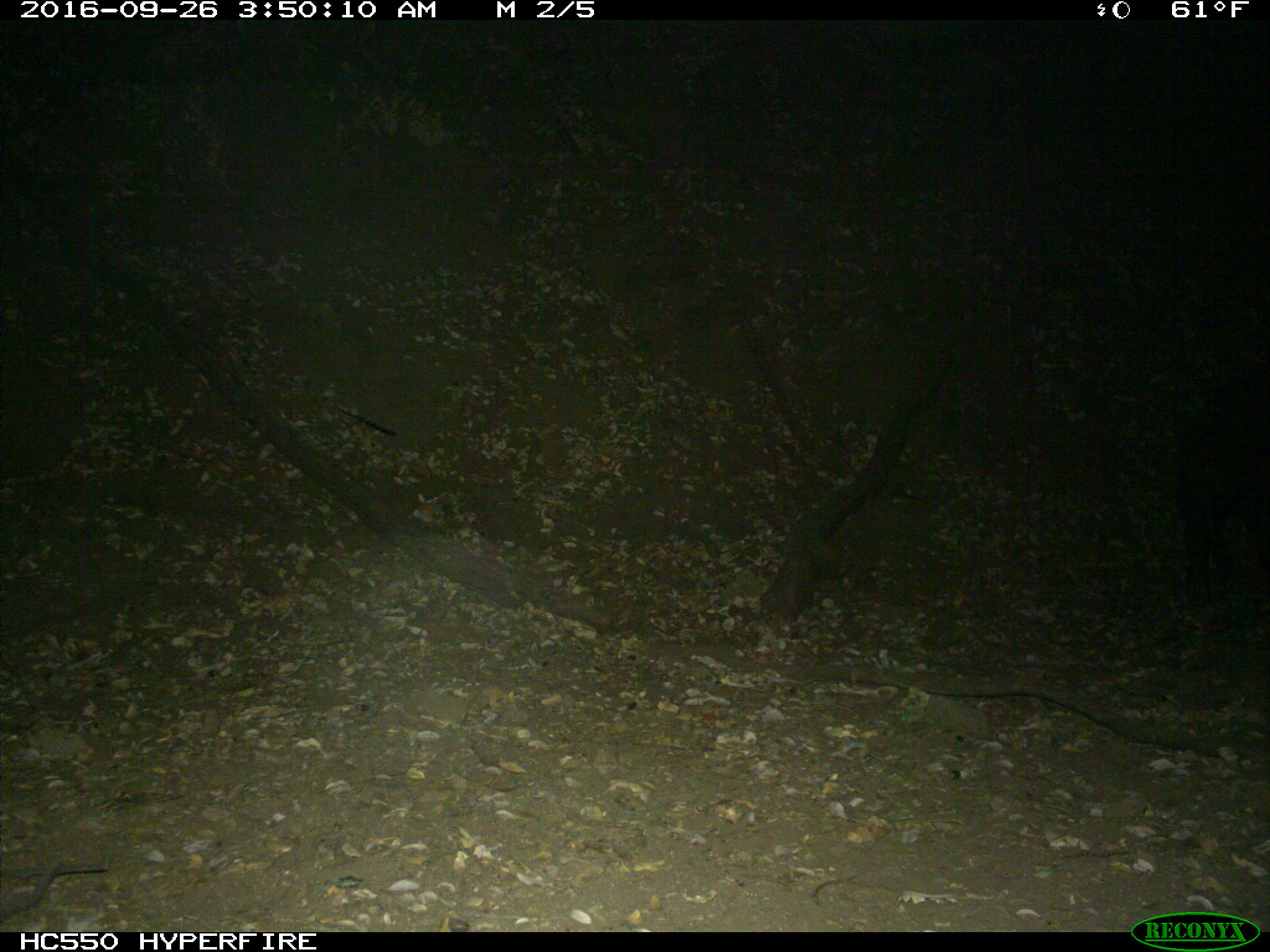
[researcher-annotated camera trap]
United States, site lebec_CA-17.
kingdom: Animalia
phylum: Chordata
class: Mammalia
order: Artiodactyla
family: Suidae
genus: Sus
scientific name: Sus scrofa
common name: wild boar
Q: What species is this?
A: Sus scrofa (wild boar).